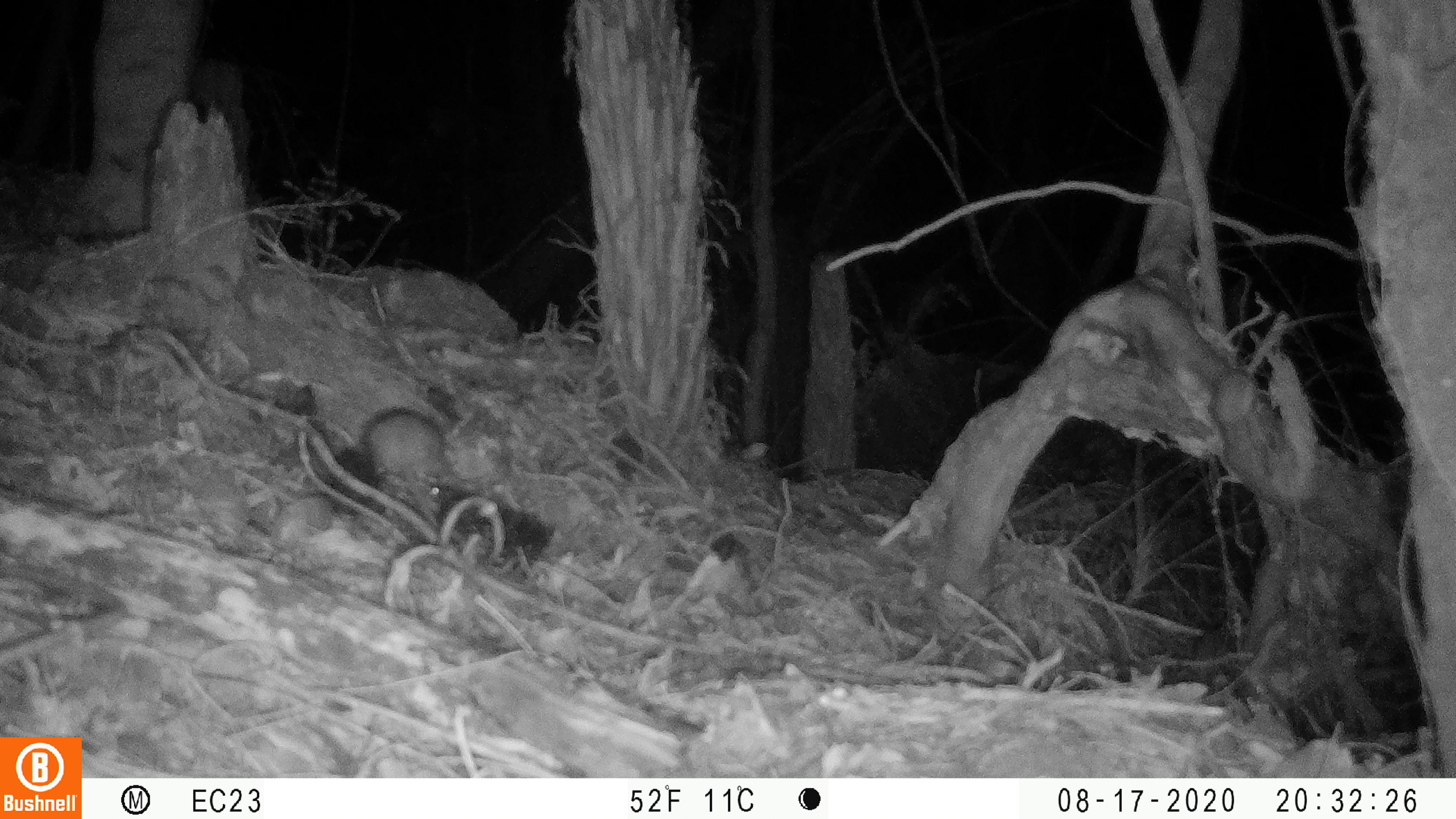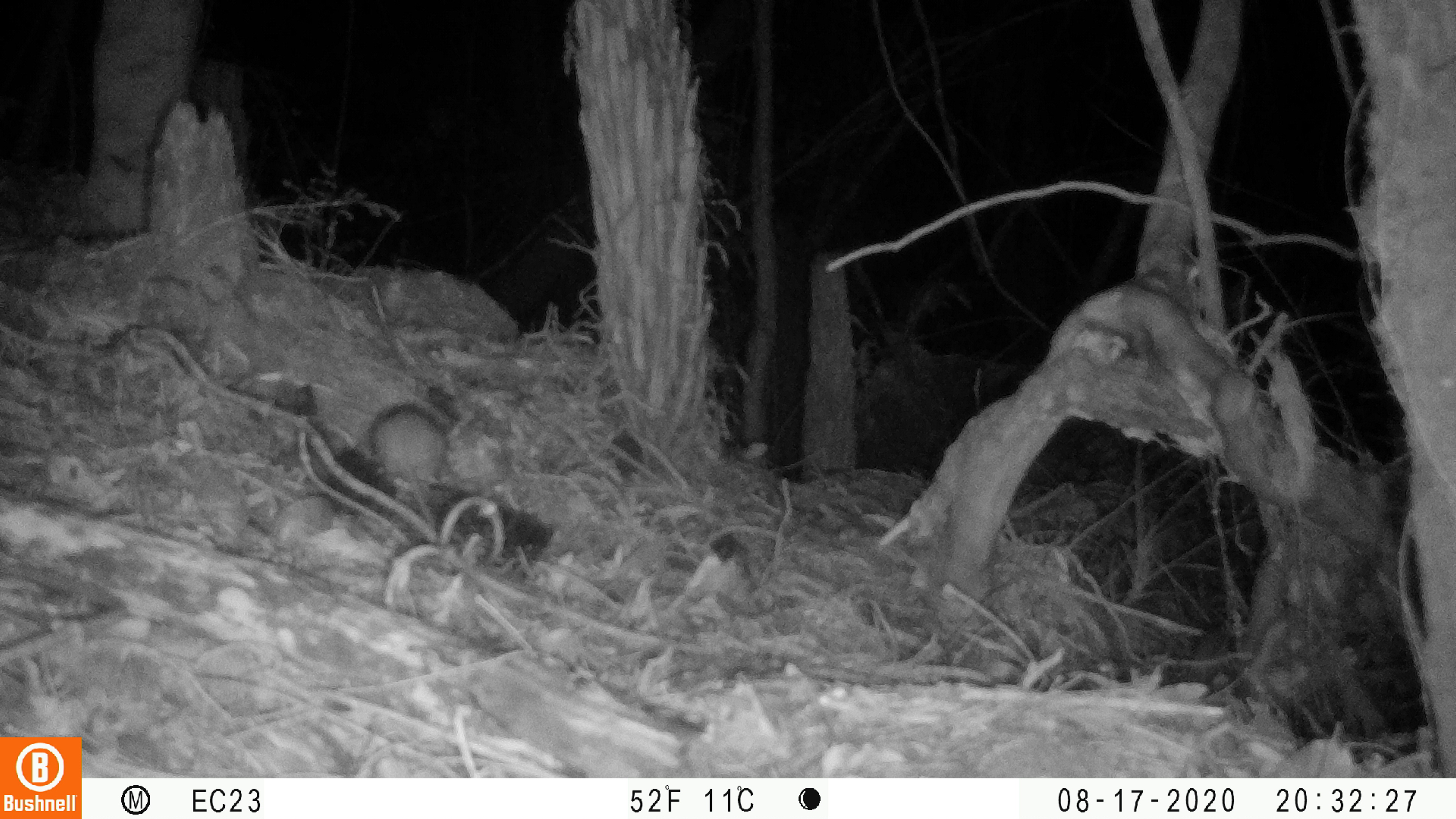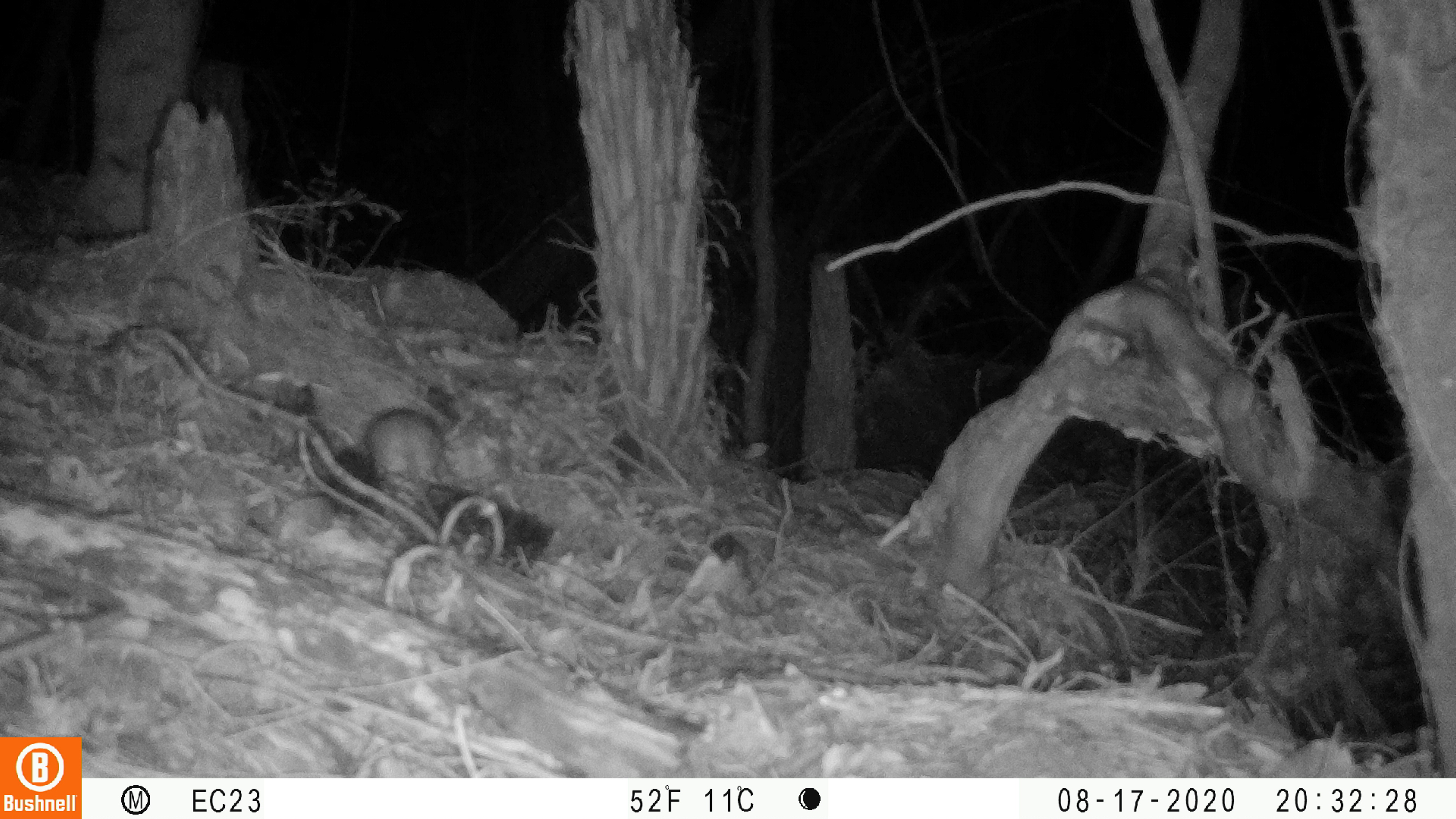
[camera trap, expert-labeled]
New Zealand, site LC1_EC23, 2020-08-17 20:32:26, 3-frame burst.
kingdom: Animalia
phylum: Chordata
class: Mammalia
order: Rodentia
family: Muridae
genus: Rattus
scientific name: Rattus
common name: rat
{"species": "rat (Rattus)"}